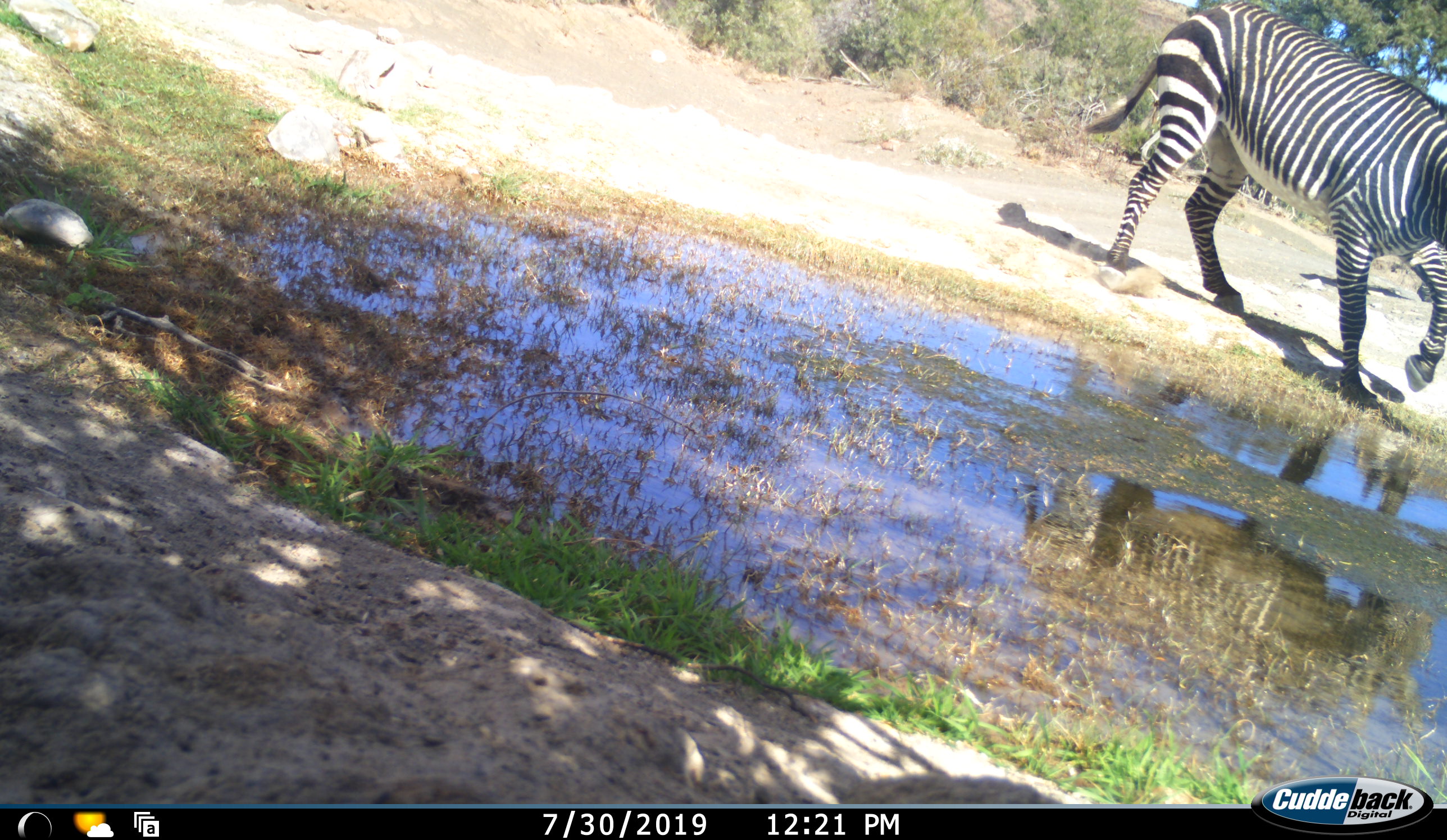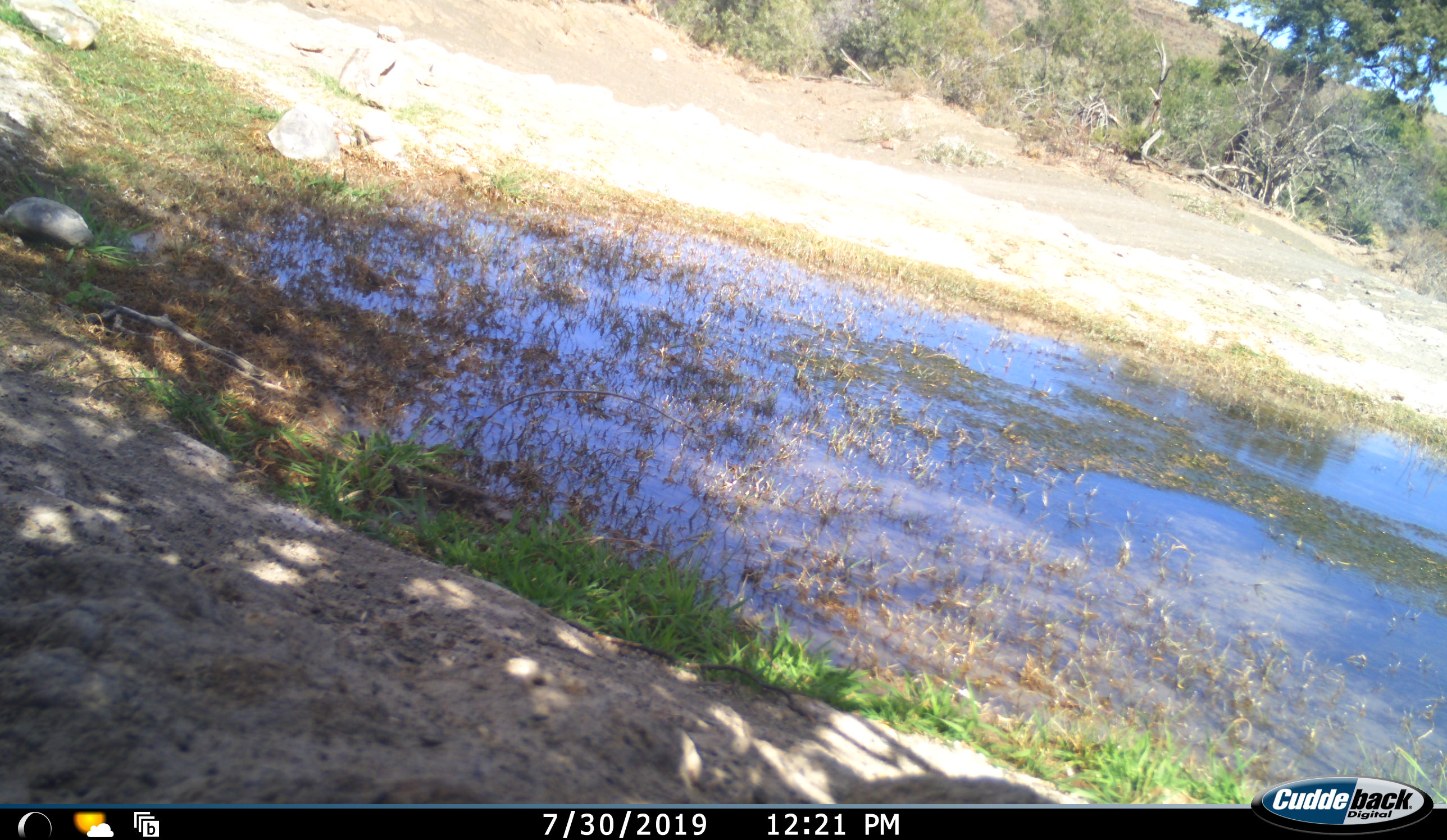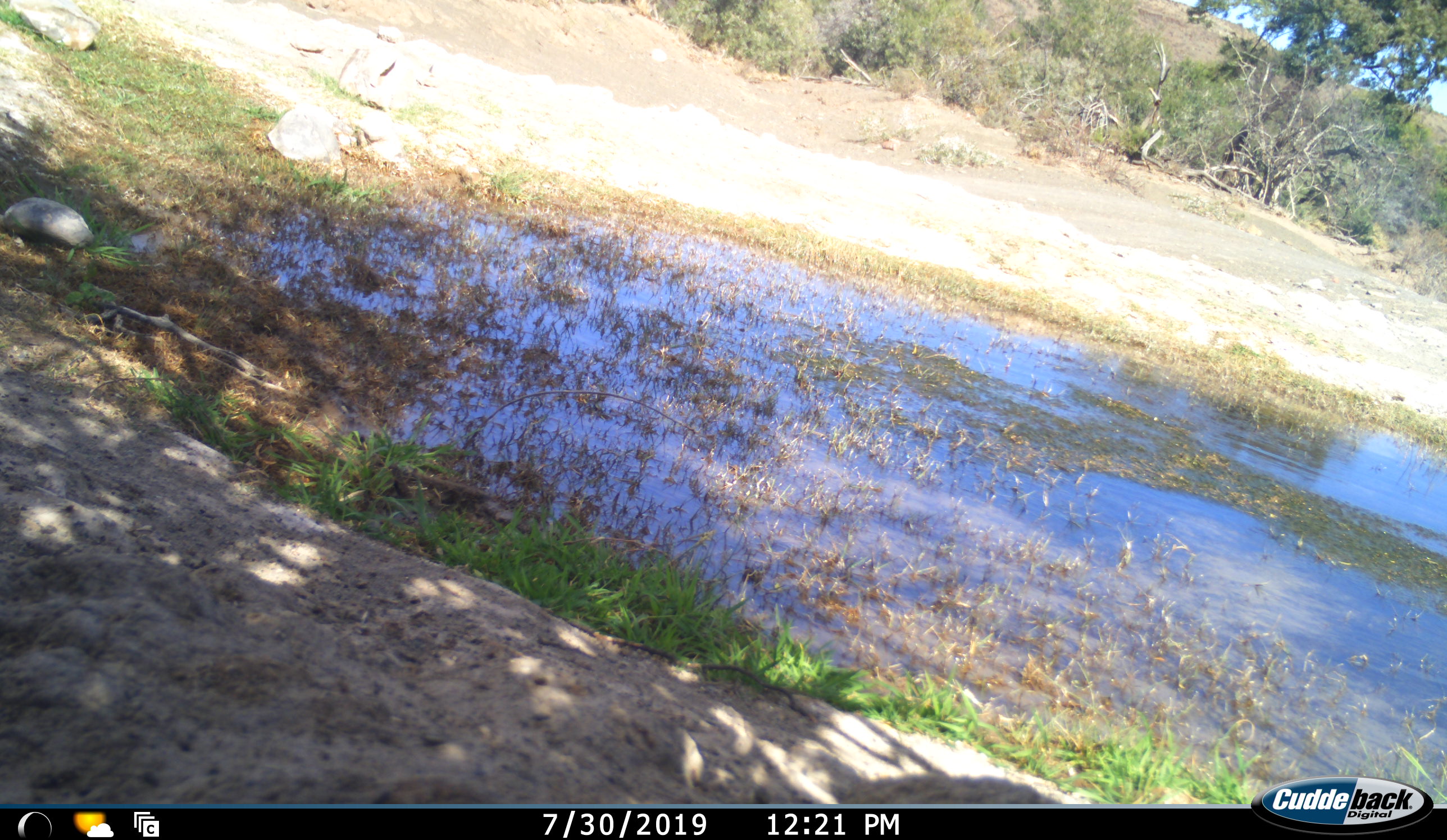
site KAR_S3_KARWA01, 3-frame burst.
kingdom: Animalia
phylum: Chordata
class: Mammalia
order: Perissodactyla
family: Equidae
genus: Equus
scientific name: Equus zebra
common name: mountain zebra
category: zebramountain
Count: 1.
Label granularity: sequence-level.